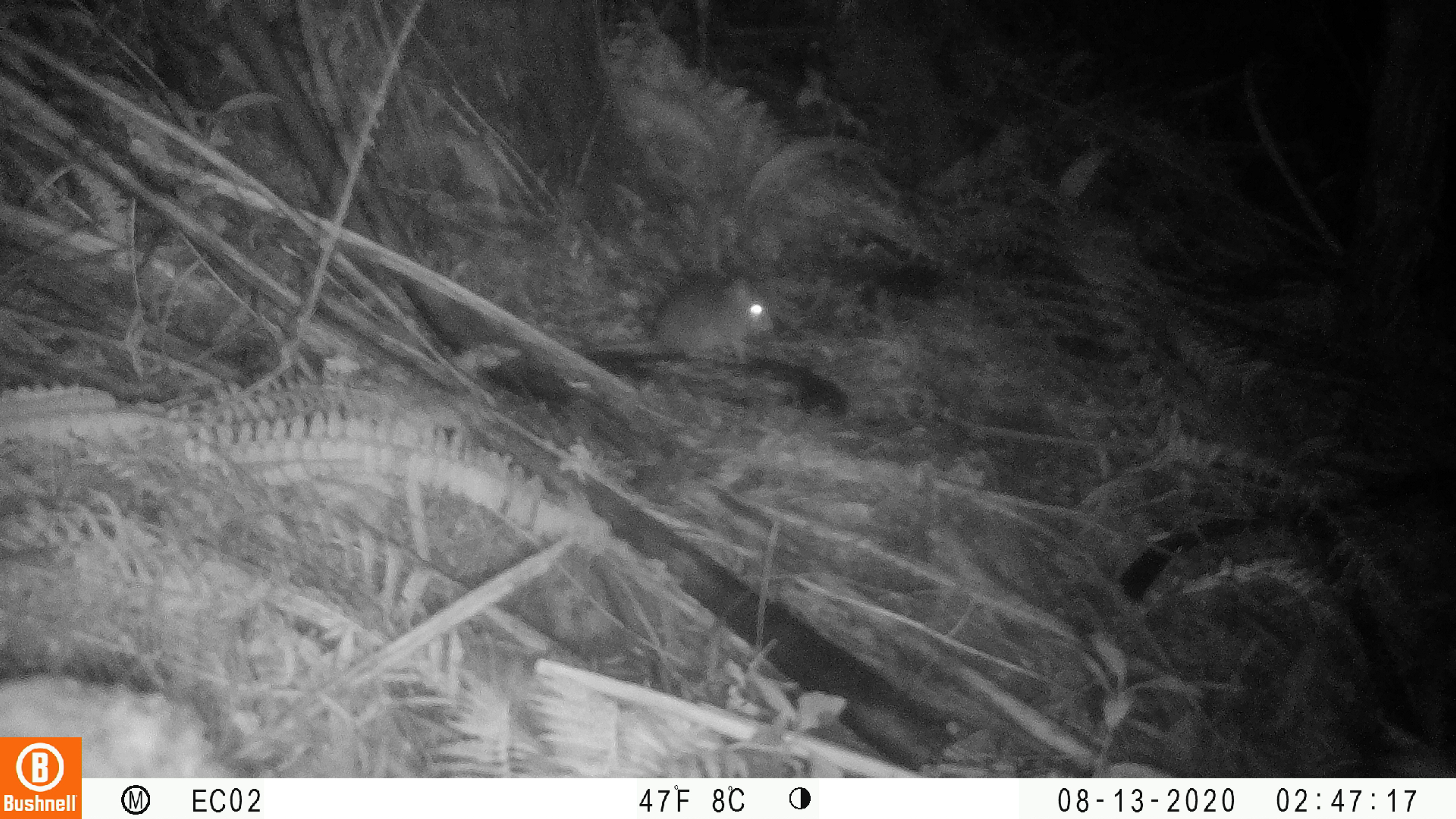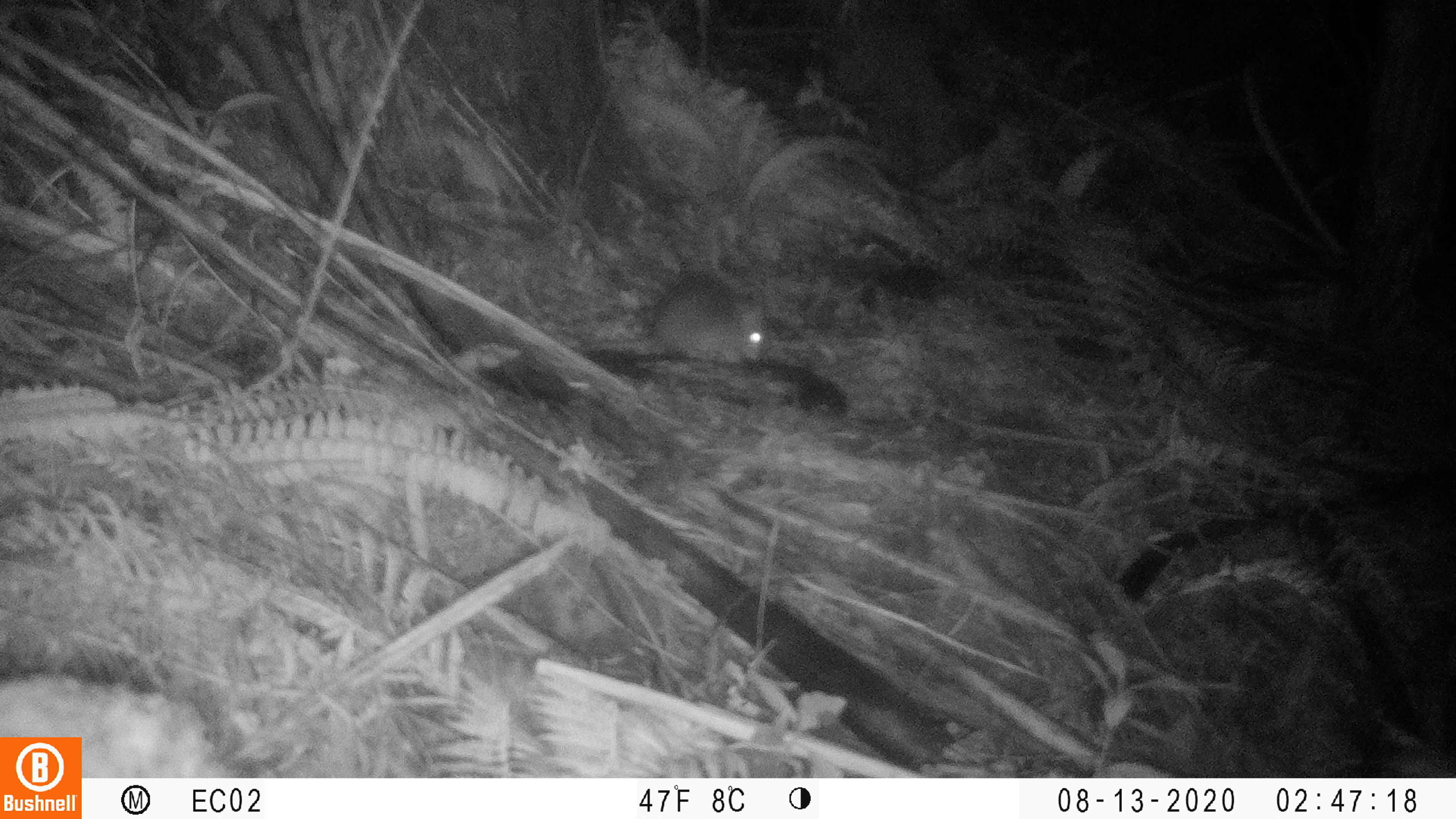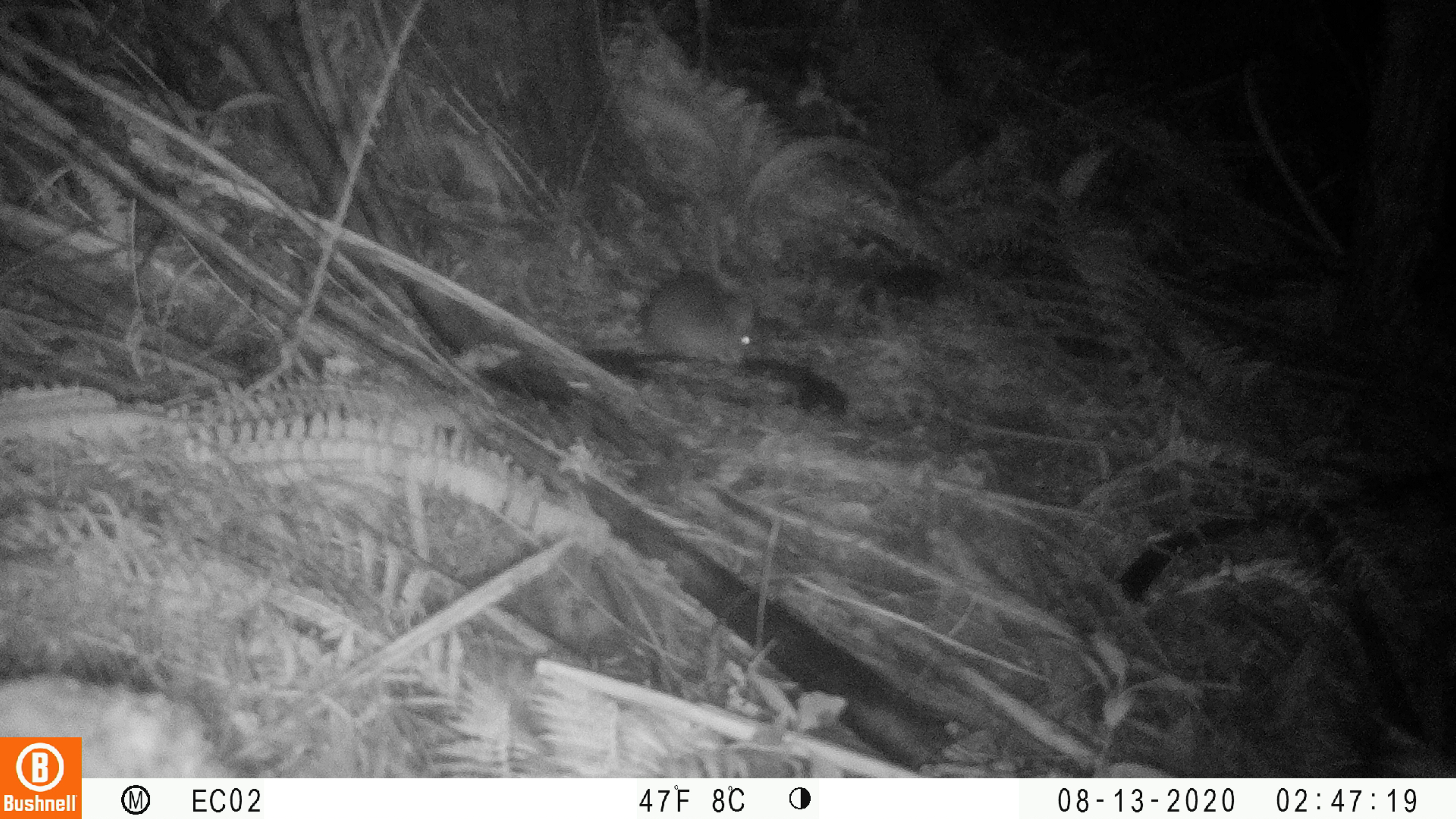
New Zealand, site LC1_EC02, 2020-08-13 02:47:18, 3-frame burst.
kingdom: Animalia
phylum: Chordata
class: Mammalia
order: Rodentia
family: Muridae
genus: Rattus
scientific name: Rattus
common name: rat